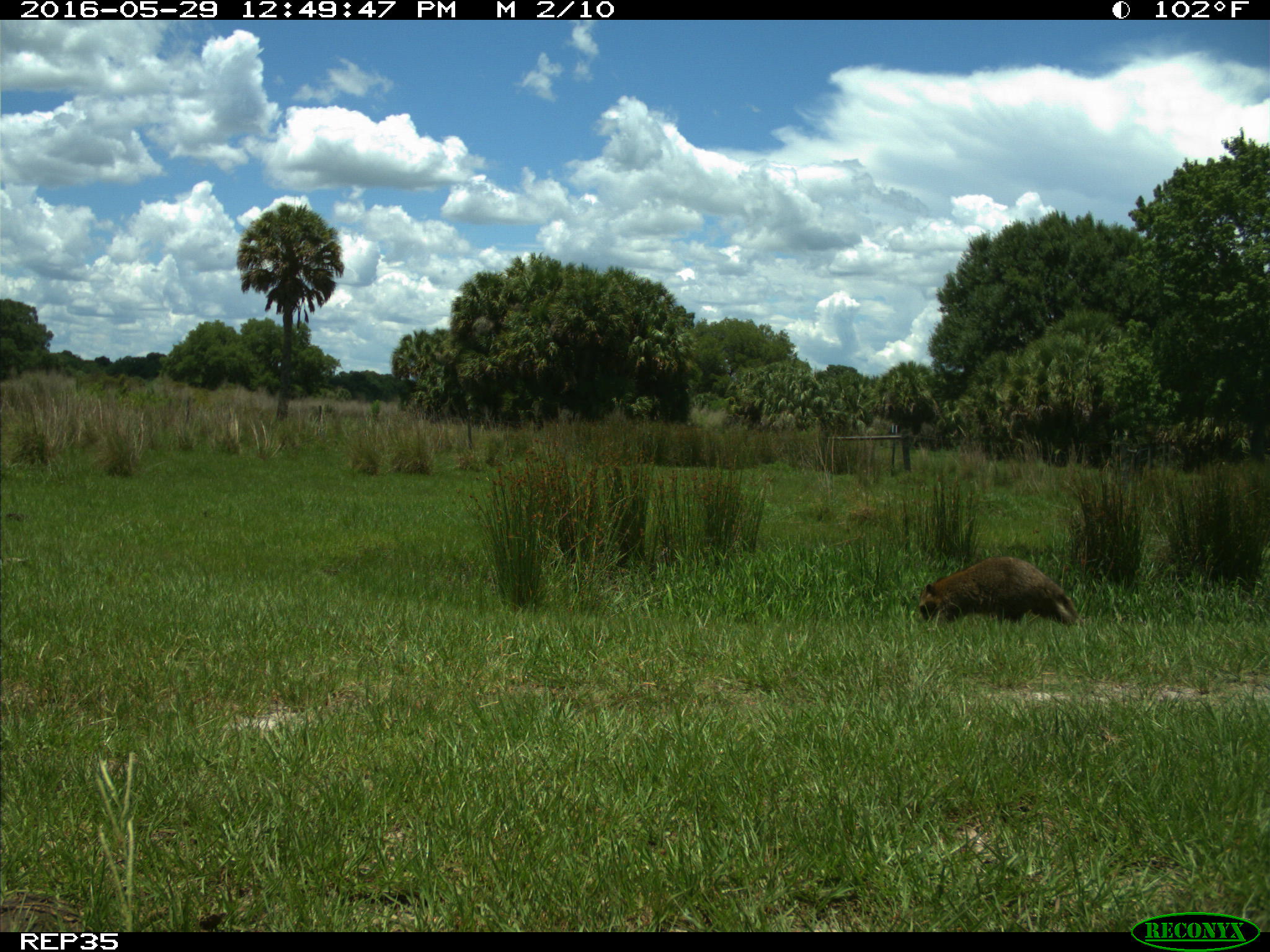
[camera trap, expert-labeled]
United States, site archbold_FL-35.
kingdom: Animalia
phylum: Chordata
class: Mammalia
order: Carnivora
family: Procyonidae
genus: Procyon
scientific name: Procyon lotor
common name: common raccoon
Procyon lotor (common raccoon).